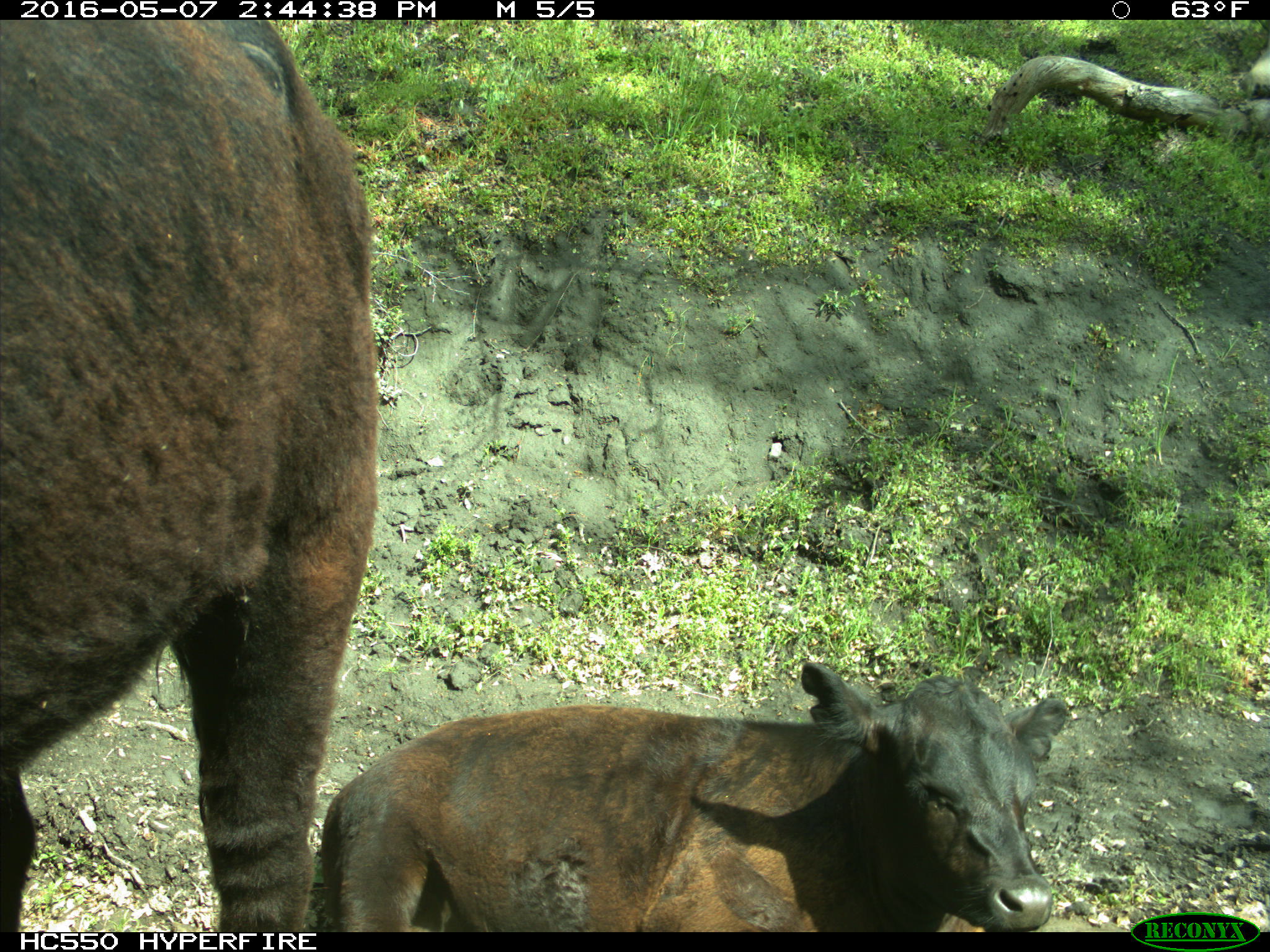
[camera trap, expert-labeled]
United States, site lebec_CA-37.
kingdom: Animalia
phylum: Chordata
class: Mammalia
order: Artiodactyla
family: Bovidae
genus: Bos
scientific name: Bos taurus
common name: domestic cow